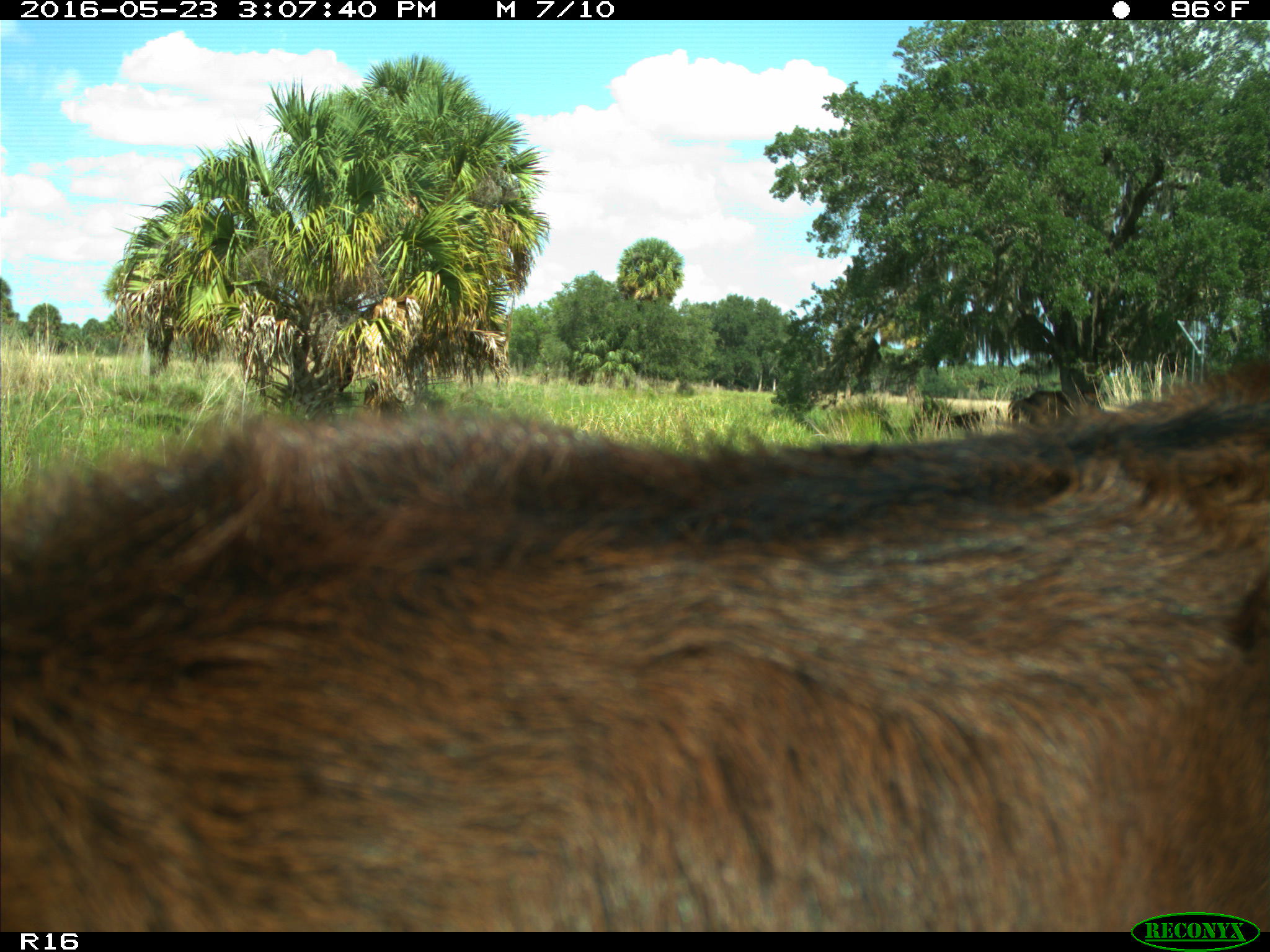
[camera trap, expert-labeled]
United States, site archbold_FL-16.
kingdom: Animalia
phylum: Chordata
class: Mammalia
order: Artiodactyla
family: Bovidae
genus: Bos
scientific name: Bos taurus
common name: domestic cow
Bos taurus (domestic cow).